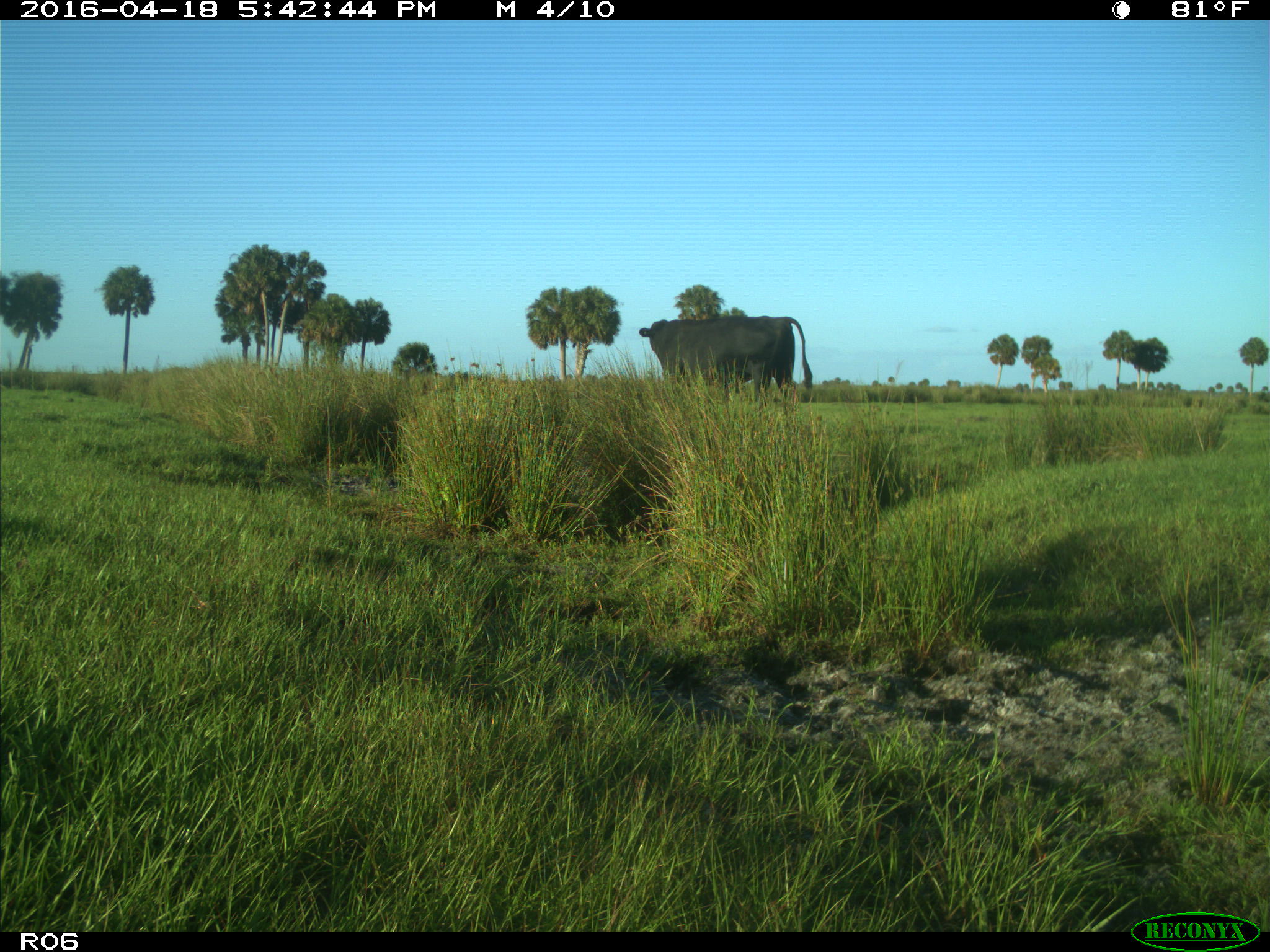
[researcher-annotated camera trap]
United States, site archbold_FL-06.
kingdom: Animalia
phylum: Chordata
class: Mammalia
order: Artiodactyla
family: Bovidae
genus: Bos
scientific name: Bos taurus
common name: domestic cow